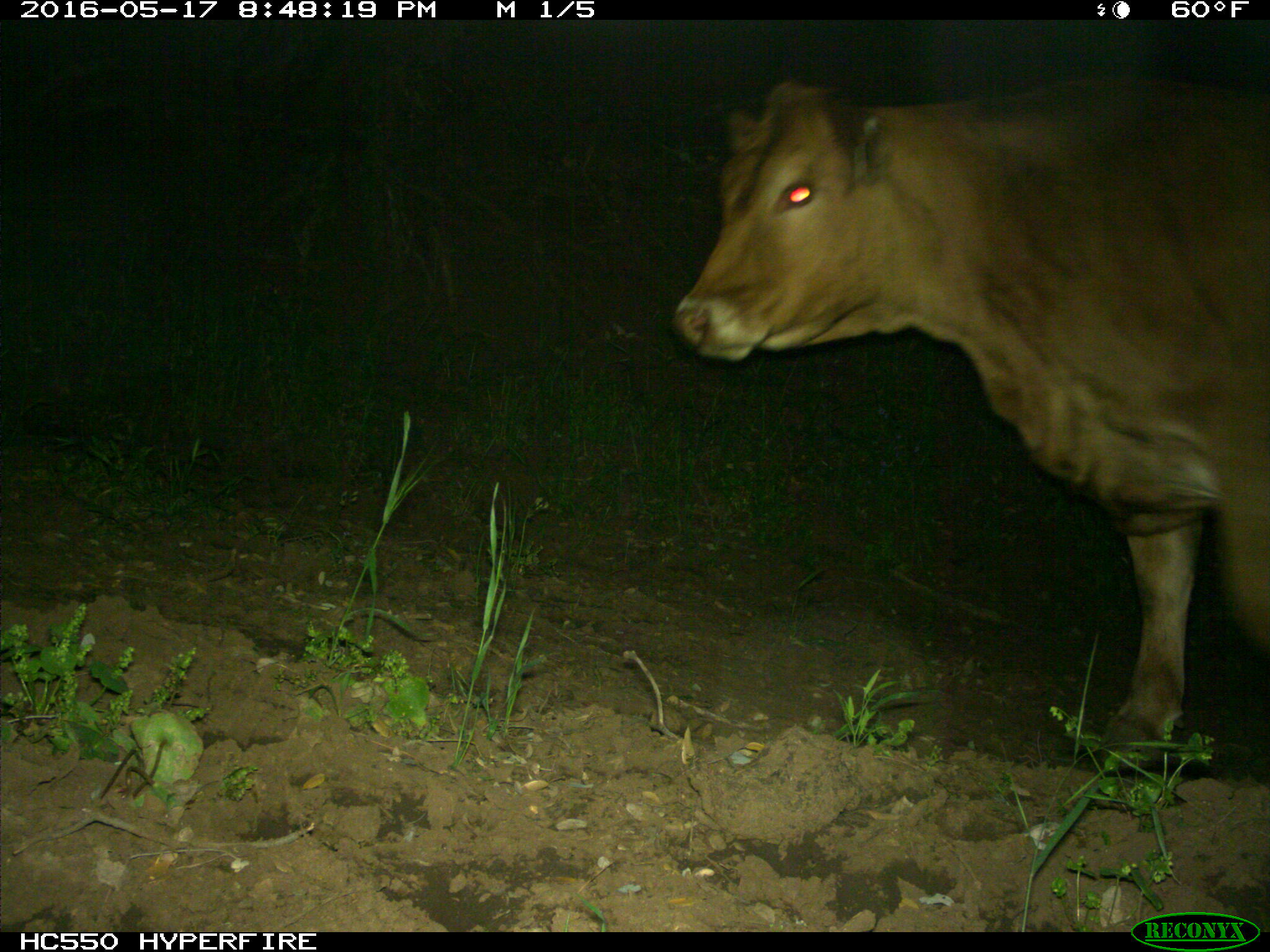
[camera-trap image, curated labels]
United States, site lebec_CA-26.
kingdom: Animalia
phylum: Chordata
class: Mammalia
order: Artiodactyla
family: Bovidae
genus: Bos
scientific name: Bos taurus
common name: domestic cow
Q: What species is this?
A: Bos taurus (domestic cow).